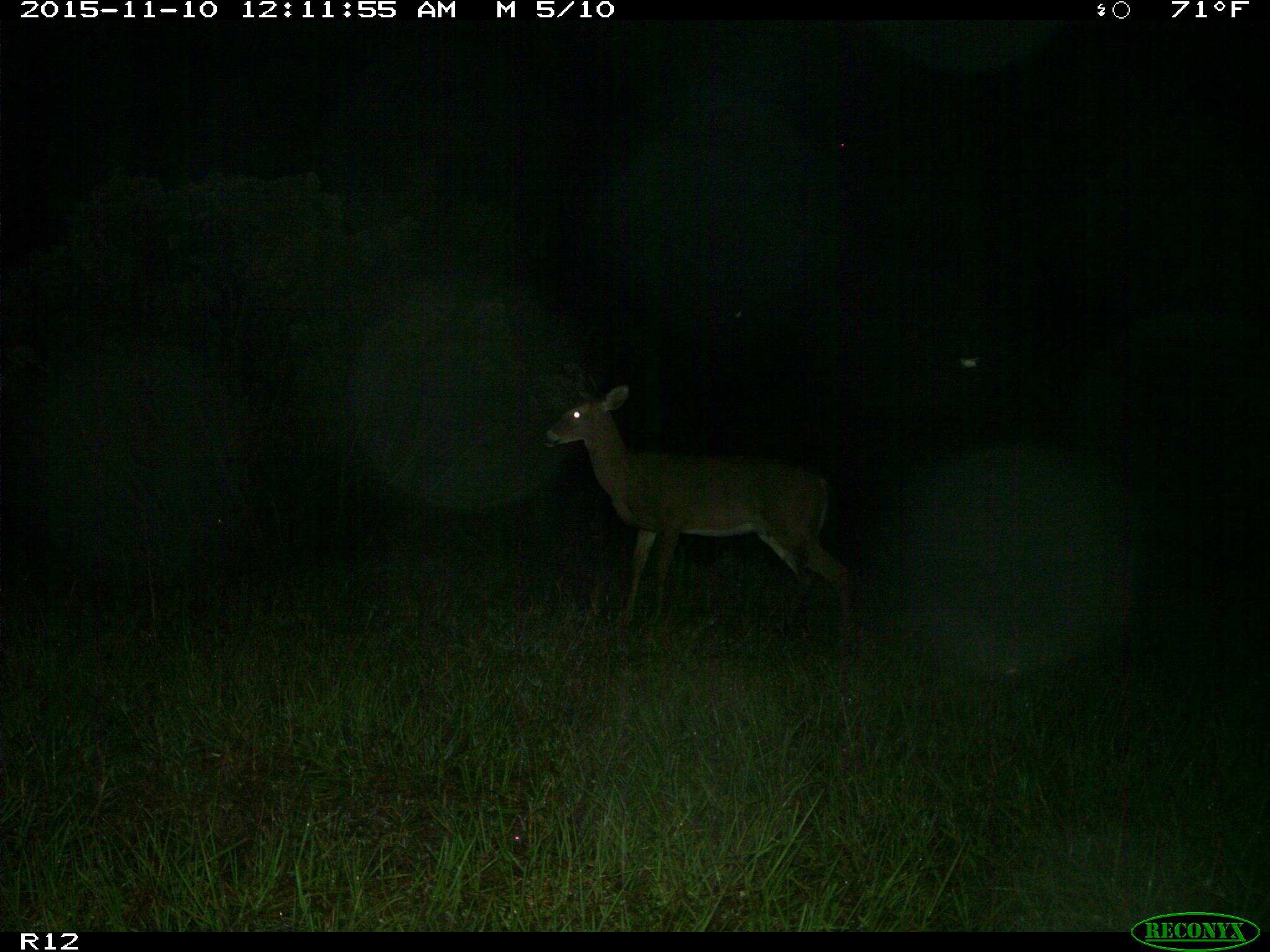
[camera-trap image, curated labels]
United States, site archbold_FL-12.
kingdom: Animalia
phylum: Chordata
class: Mammalia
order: Artiodactyla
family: Cervidae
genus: Odocoileus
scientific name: Odocoileus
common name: deer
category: unidentified deer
Unidentified deer (deer) (Odocoileus).